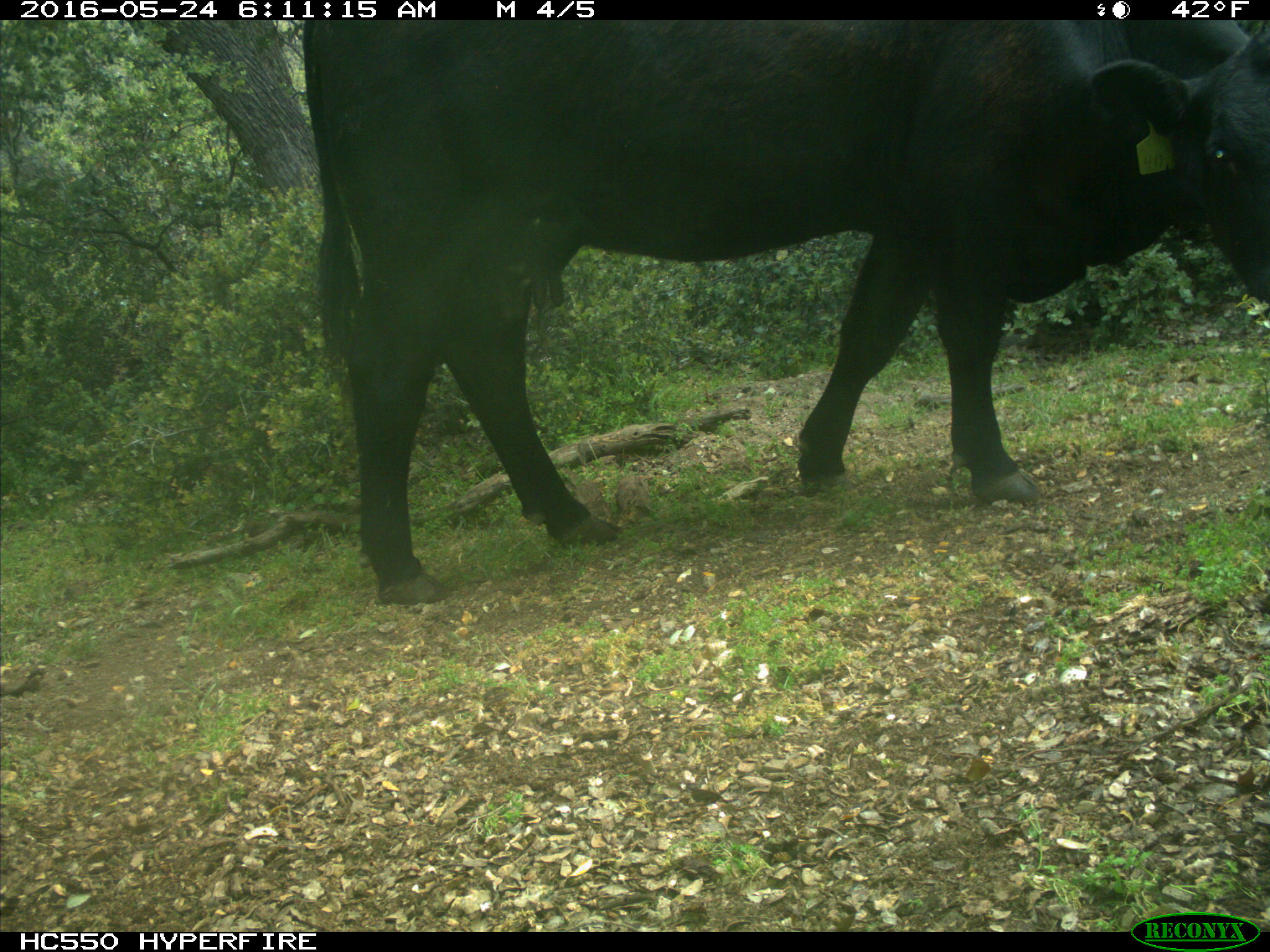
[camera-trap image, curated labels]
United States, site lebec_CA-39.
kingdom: Animalia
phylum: Chordata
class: Mammalia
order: Artiodactyla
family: Bovidae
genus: Bos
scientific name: Bos taurus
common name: domestic cow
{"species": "Bos taurus (domestic cow)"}